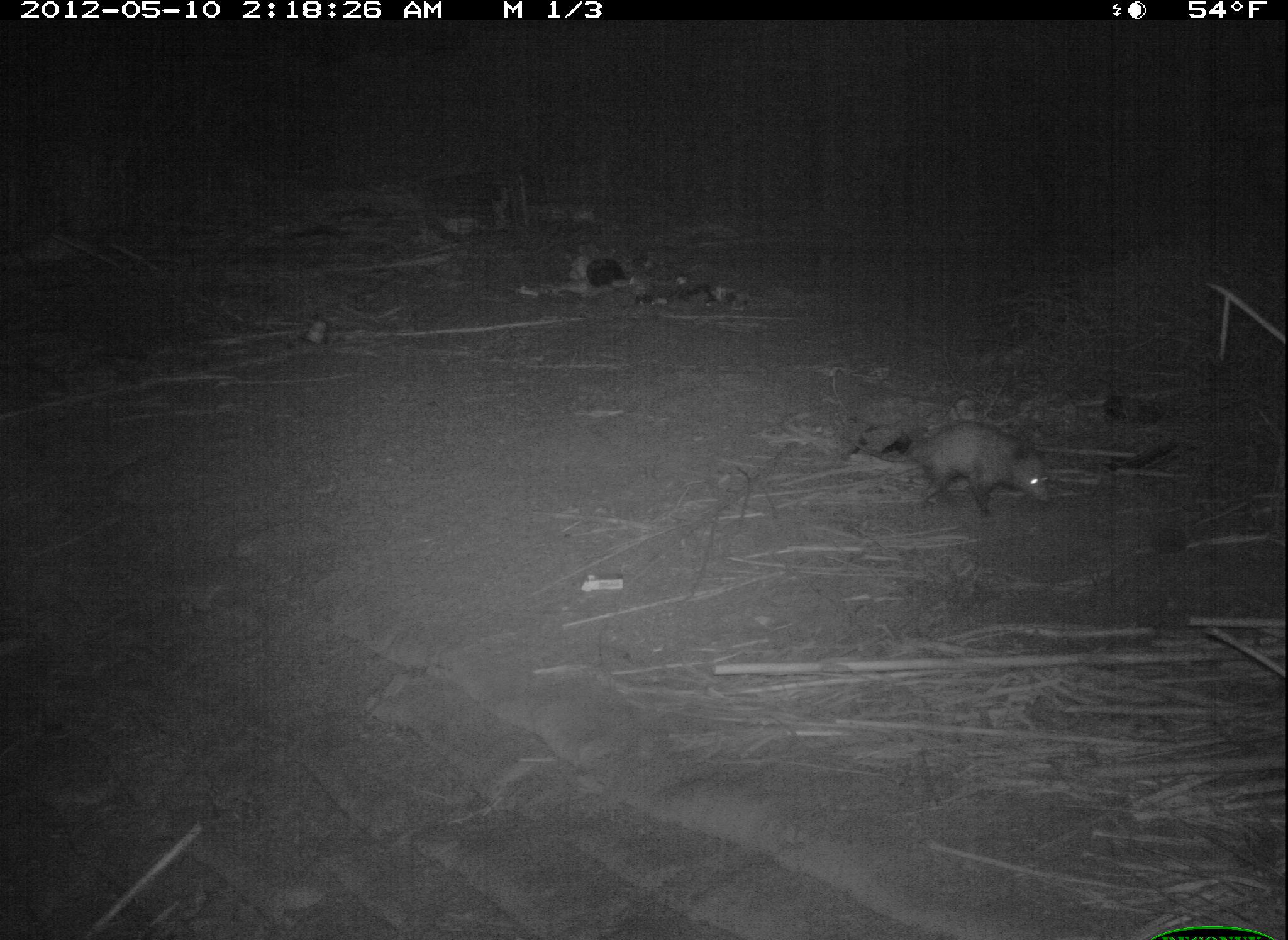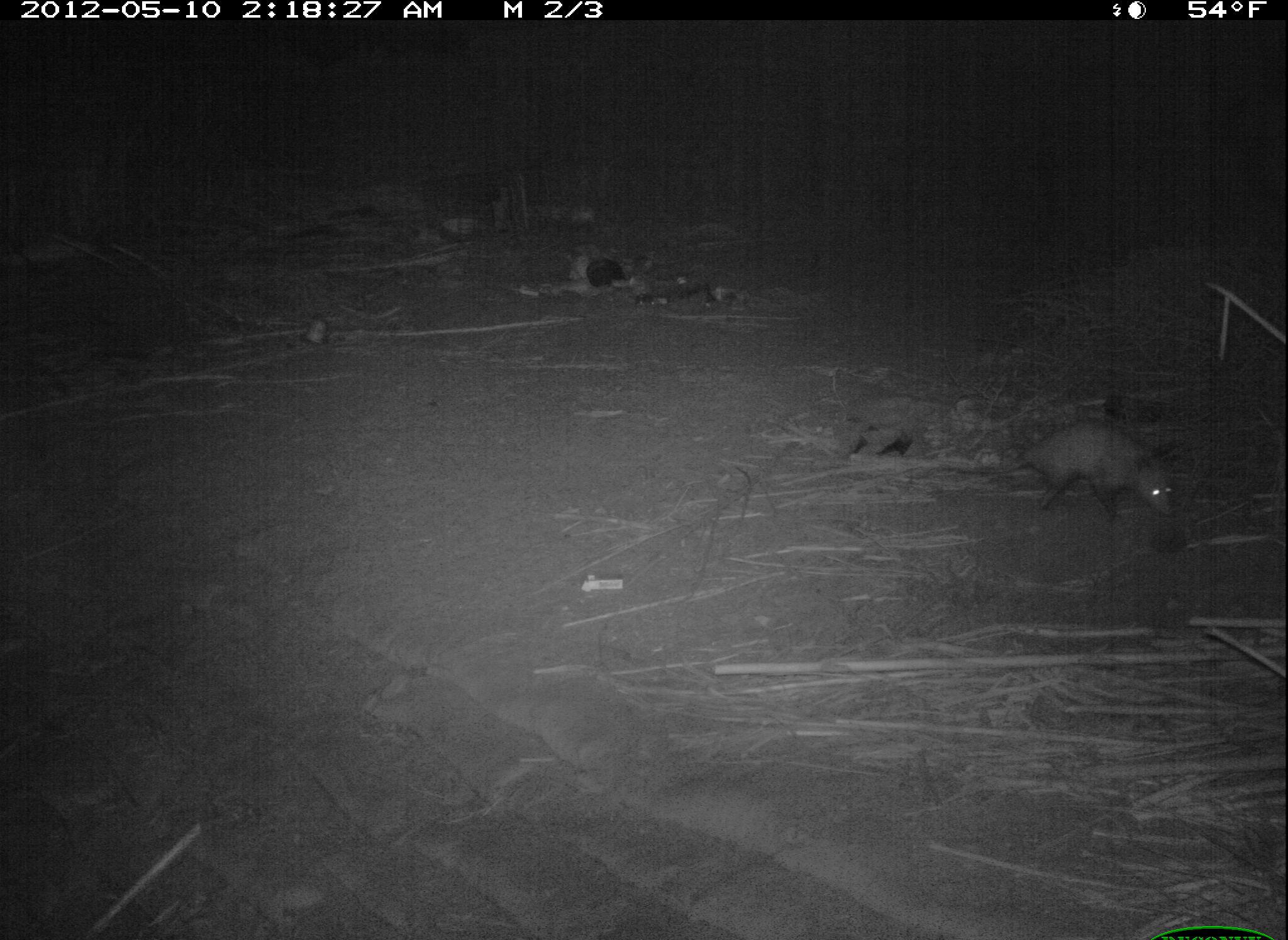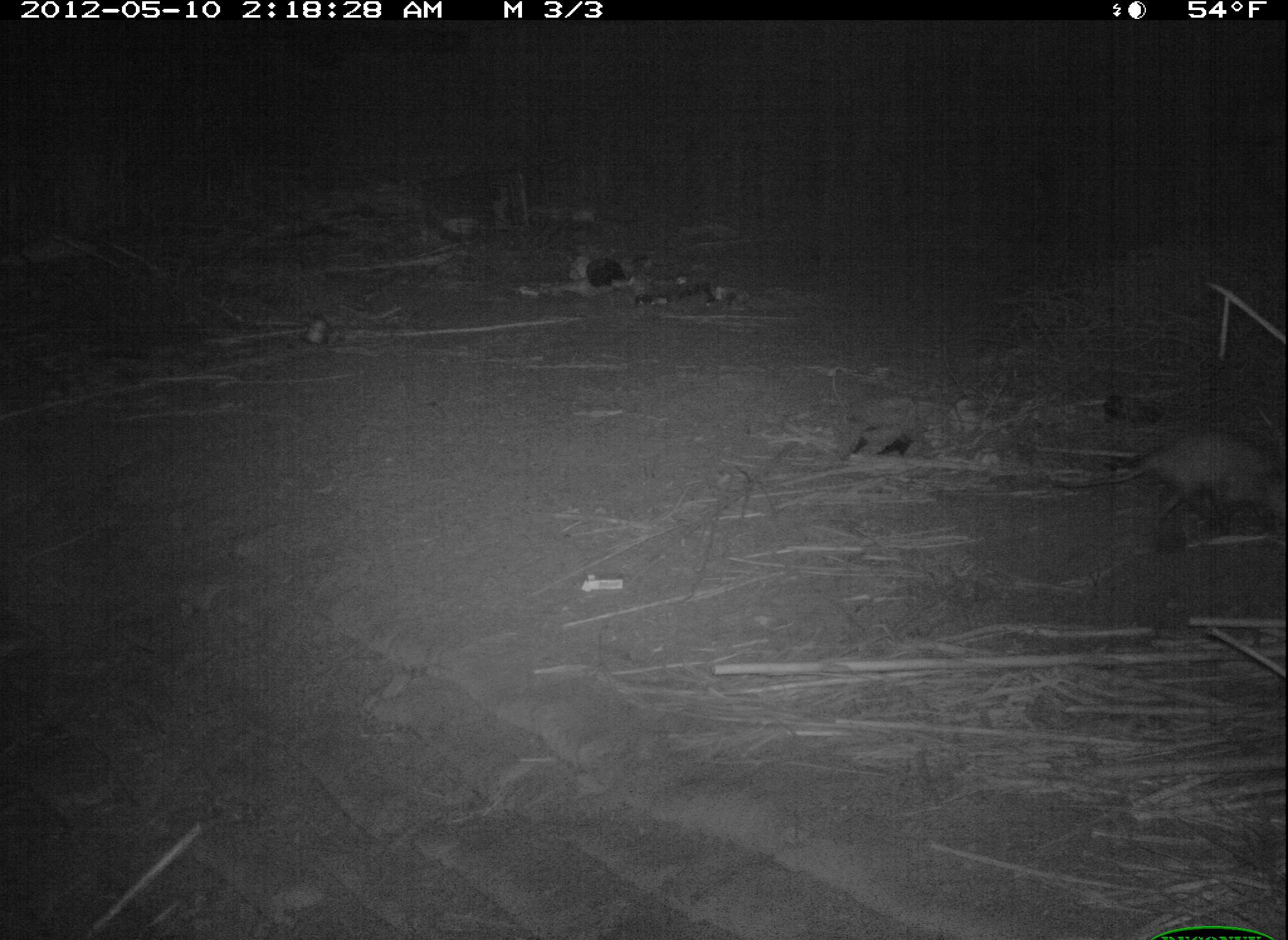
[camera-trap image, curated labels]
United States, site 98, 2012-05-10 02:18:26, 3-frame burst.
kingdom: Animalia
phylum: Chordata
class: Mammalia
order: Didelphimorphia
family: Didelphidae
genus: Didelphis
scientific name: Didelphis virginiana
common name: virginia opossum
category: opossum